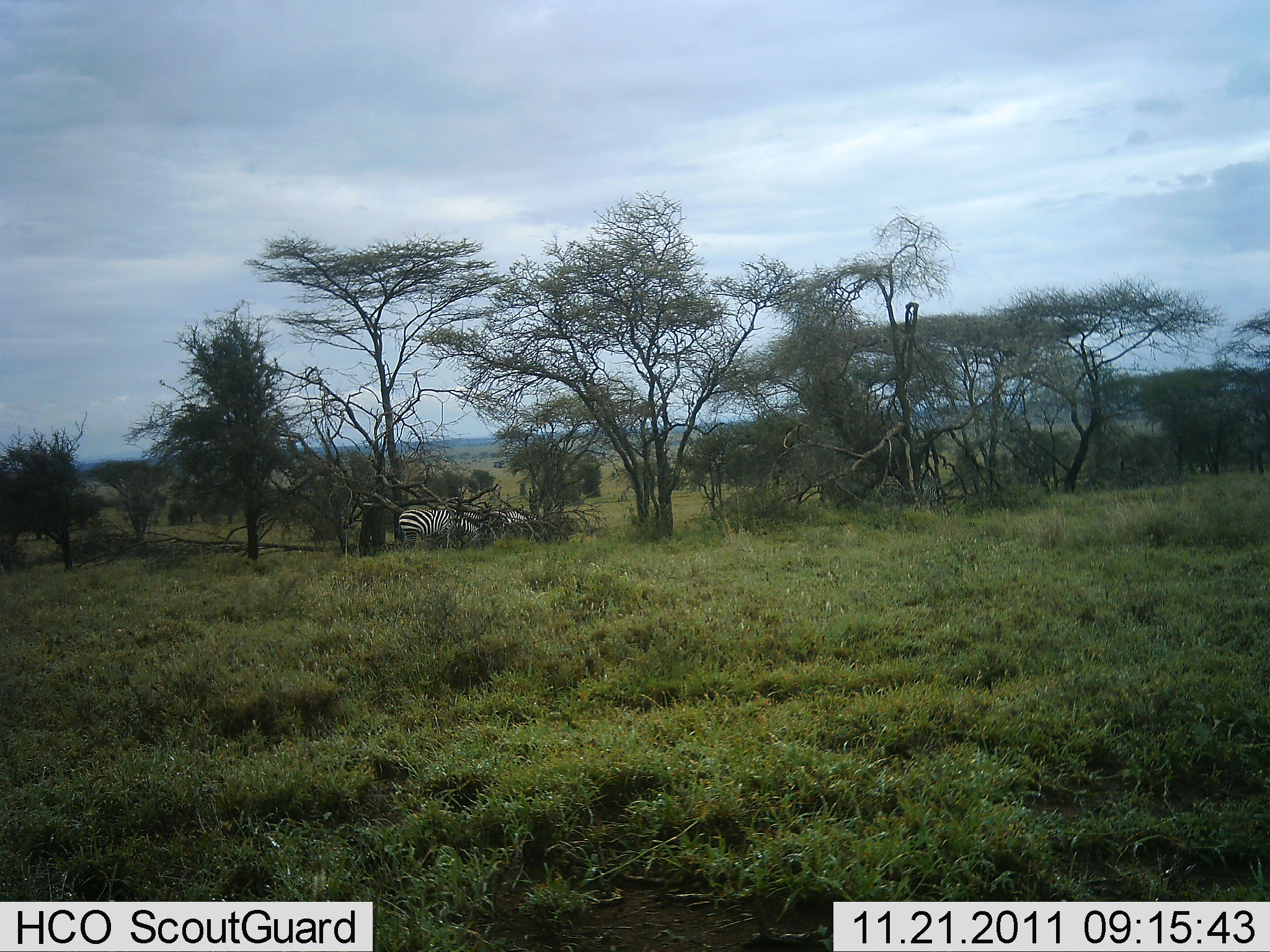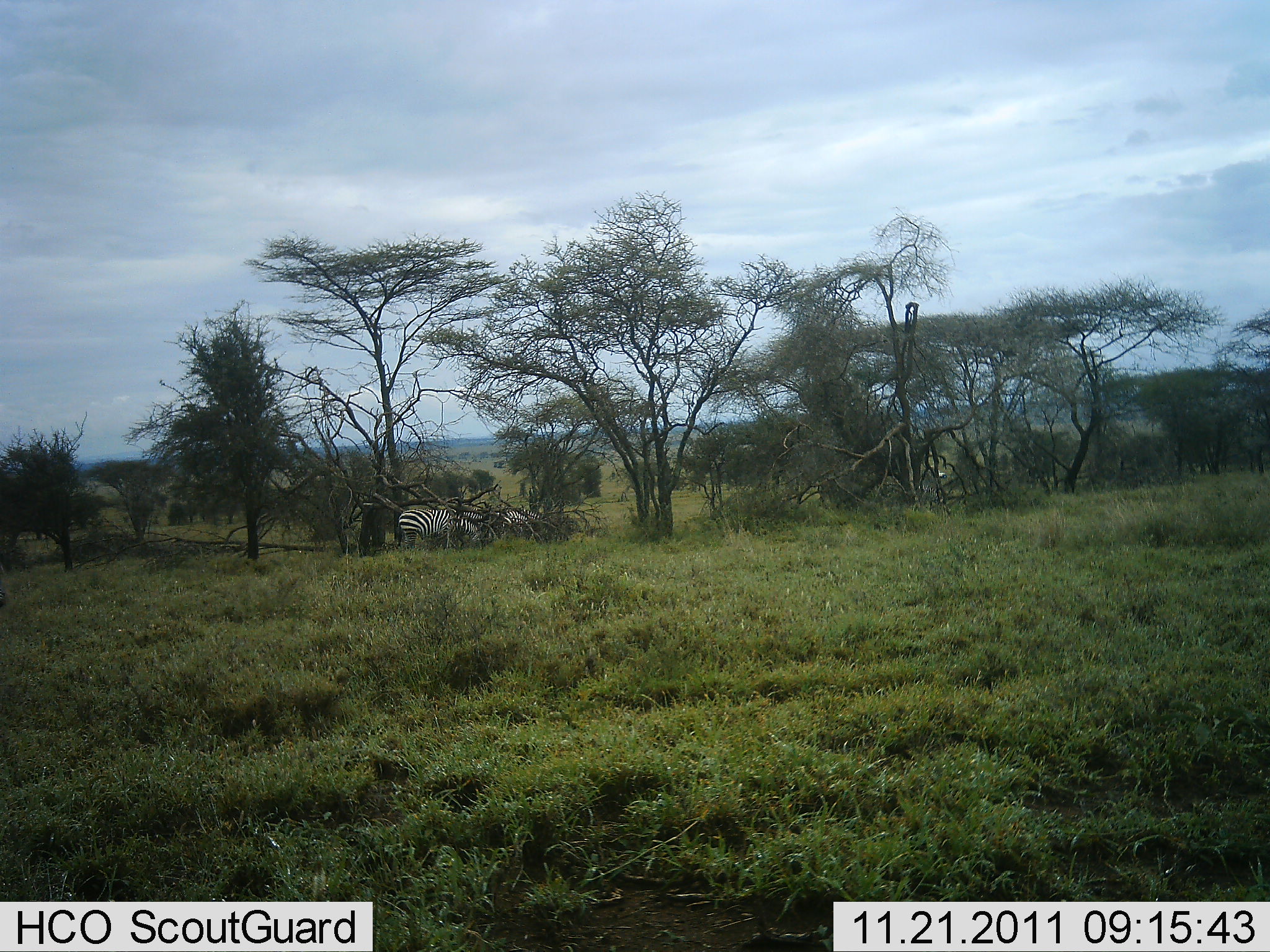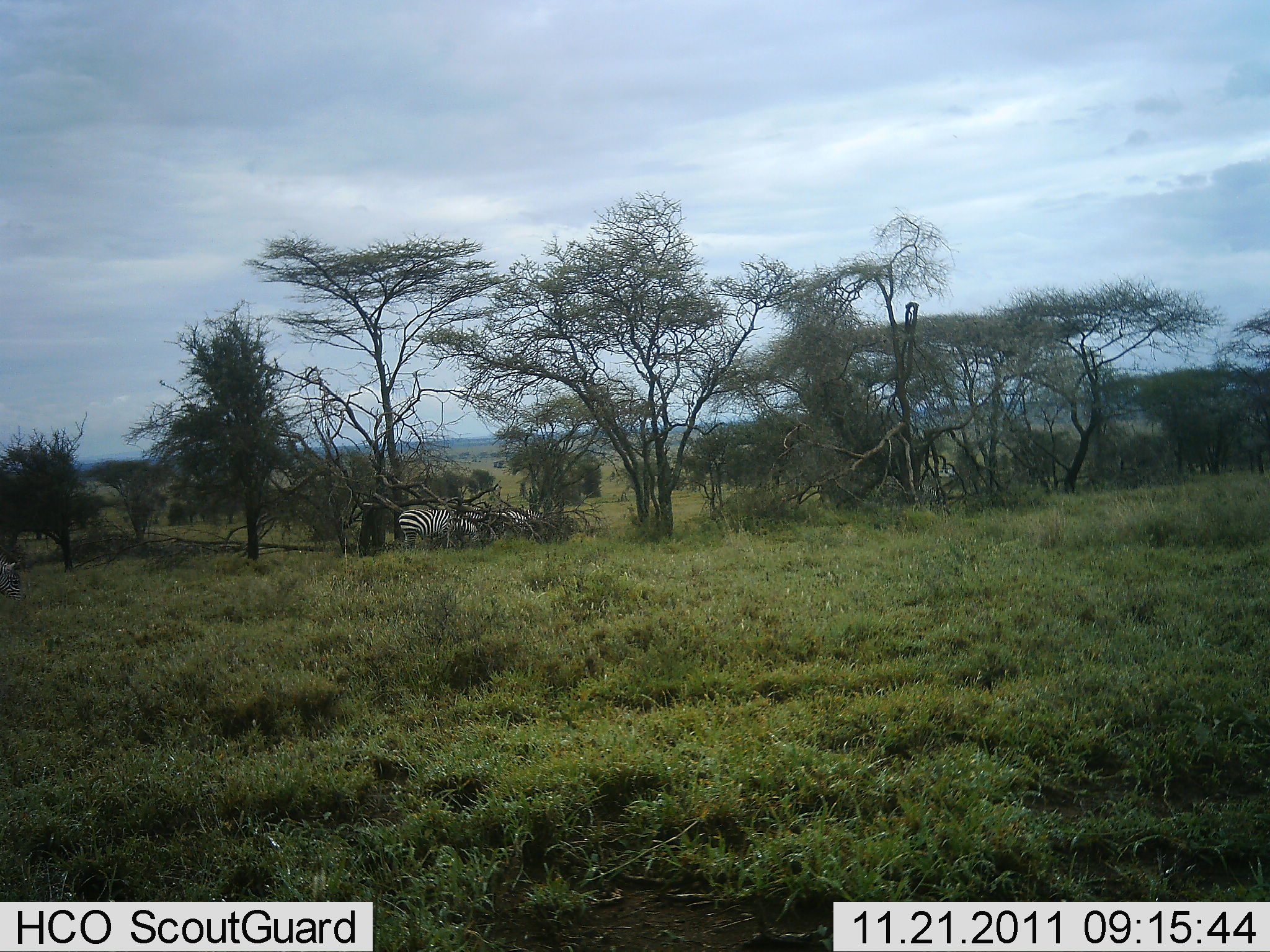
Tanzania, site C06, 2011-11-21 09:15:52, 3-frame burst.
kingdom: Animalia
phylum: Chordata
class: Mammalia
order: Perissodactyla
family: Equidae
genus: Equus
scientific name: Equus quagga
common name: plains zebra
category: zebra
Zebra (plains zebra) (Equus quagga), count 3. Behavior (volunteer vote fractions): standing 62%, resting 15%, moving 23%, interacting 0%. Young present (vote fraction): 0%. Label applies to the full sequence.